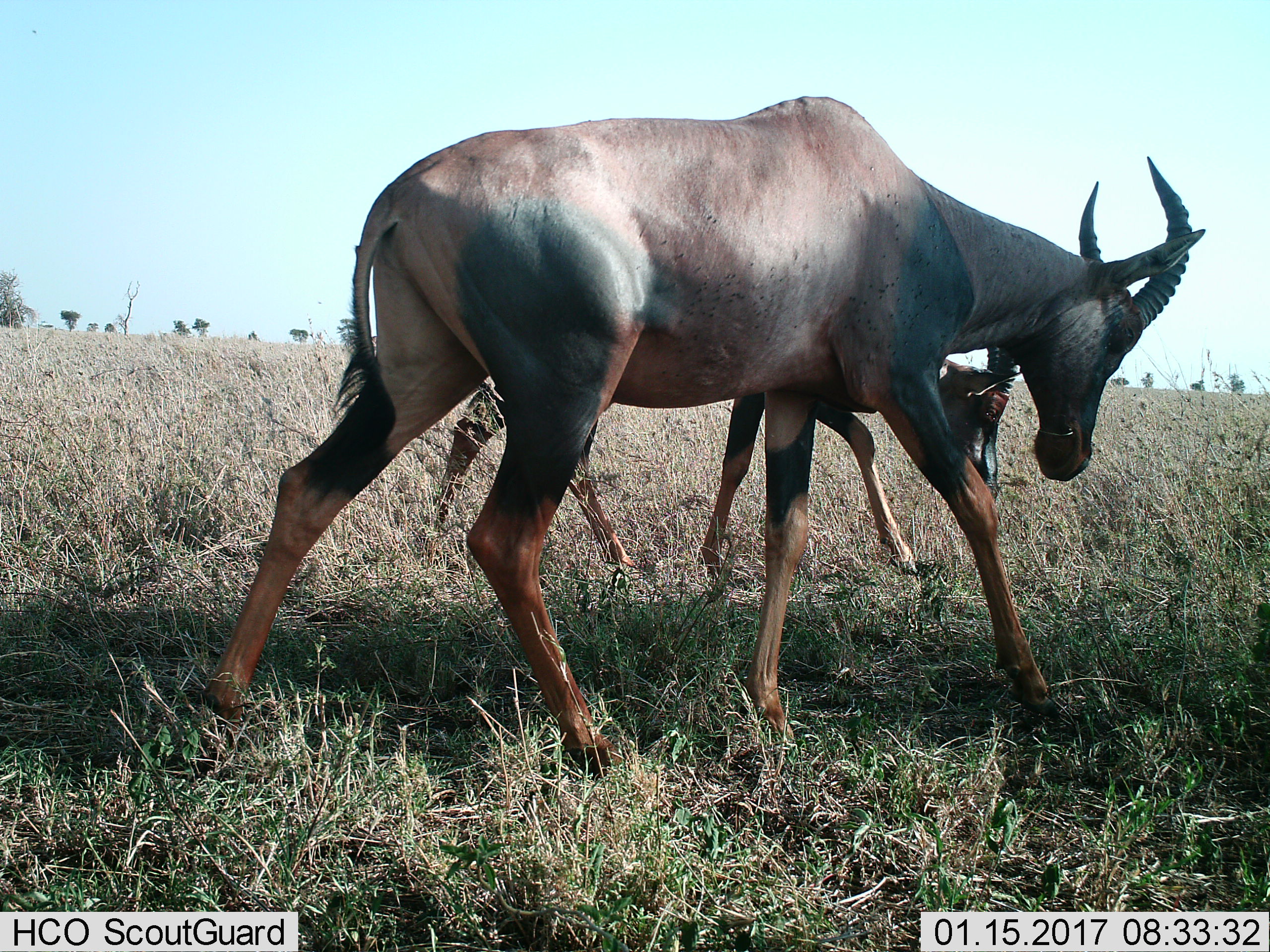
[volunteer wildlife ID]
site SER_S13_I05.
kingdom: Animalia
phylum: Chordata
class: Mammalia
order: Artiodactyla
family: Bovidae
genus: Damaliscus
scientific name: Damaliscus lunatus jimela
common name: topi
Topi (Damaliscus lunatus jimela), count 2. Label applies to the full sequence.